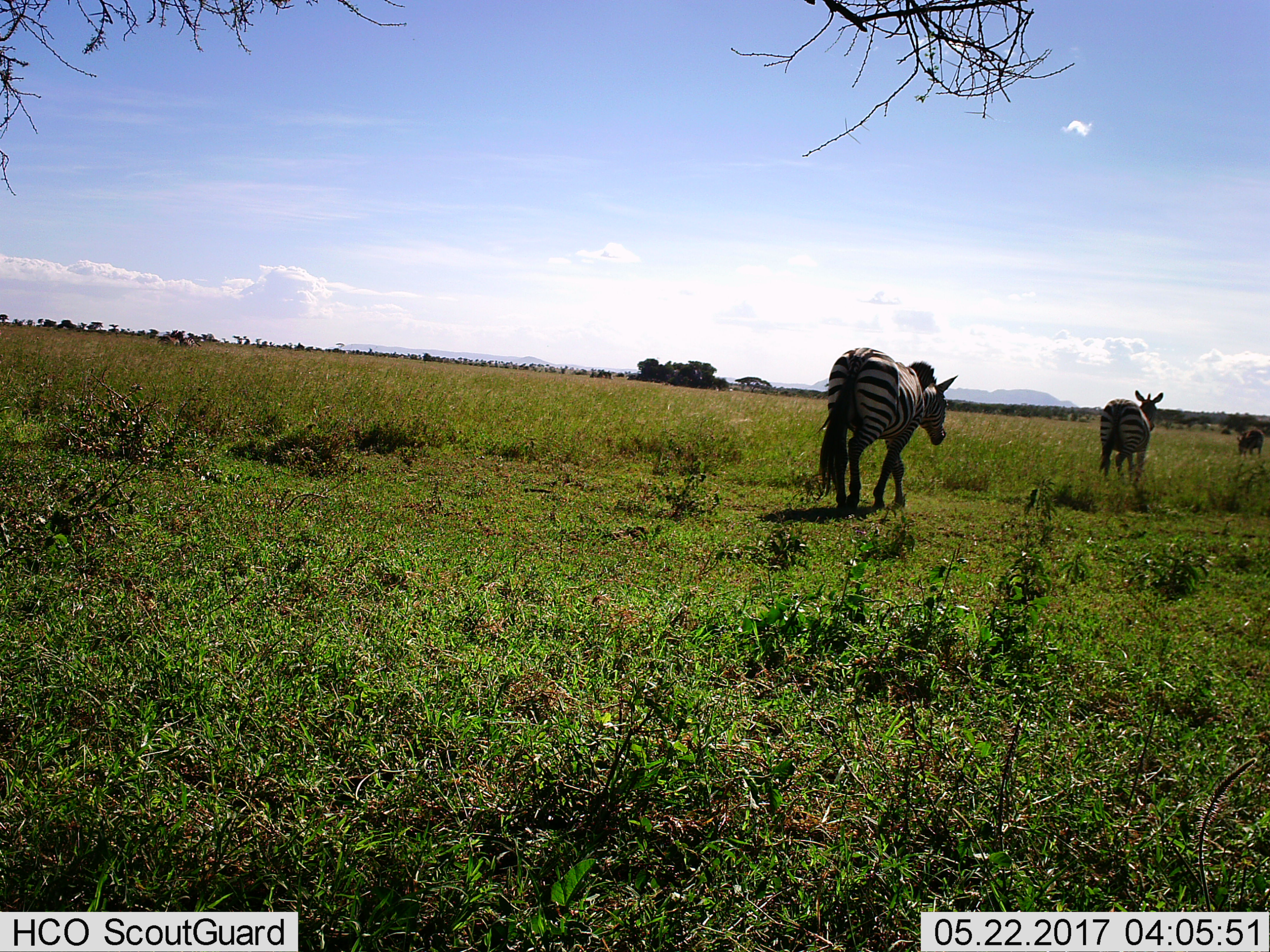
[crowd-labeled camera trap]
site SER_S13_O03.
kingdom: Animalia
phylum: Chordata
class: Mammalia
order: Perissodactyla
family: Equidae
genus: Equus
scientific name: Equus quagga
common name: plains zebra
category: zebraplains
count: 3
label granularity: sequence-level